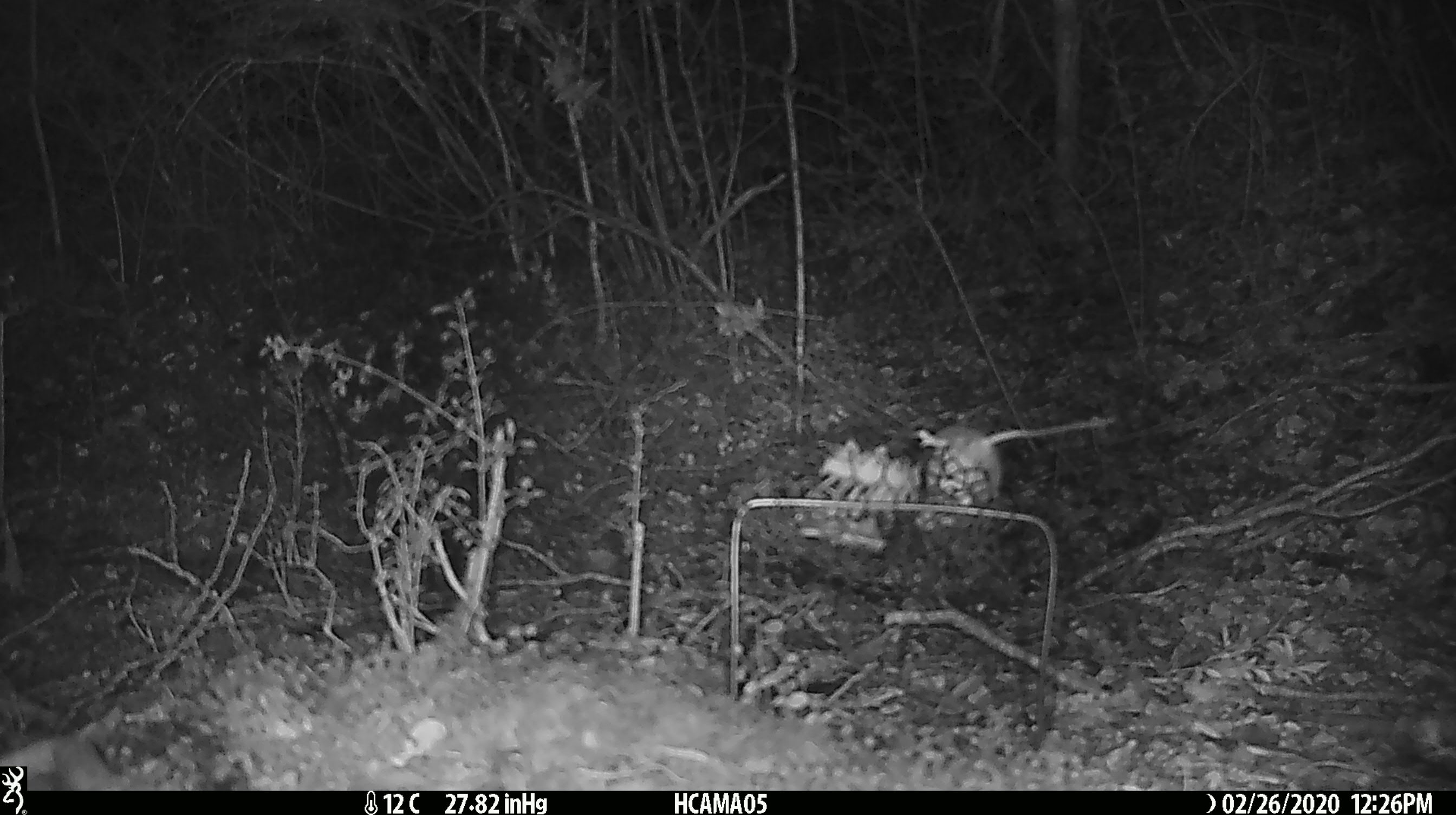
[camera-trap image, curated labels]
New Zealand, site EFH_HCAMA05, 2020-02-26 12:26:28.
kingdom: Animalia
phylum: Chordata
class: Mammalia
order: Rodentia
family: Muridae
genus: Mus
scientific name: Mus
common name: mouse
Mouse (Mus).